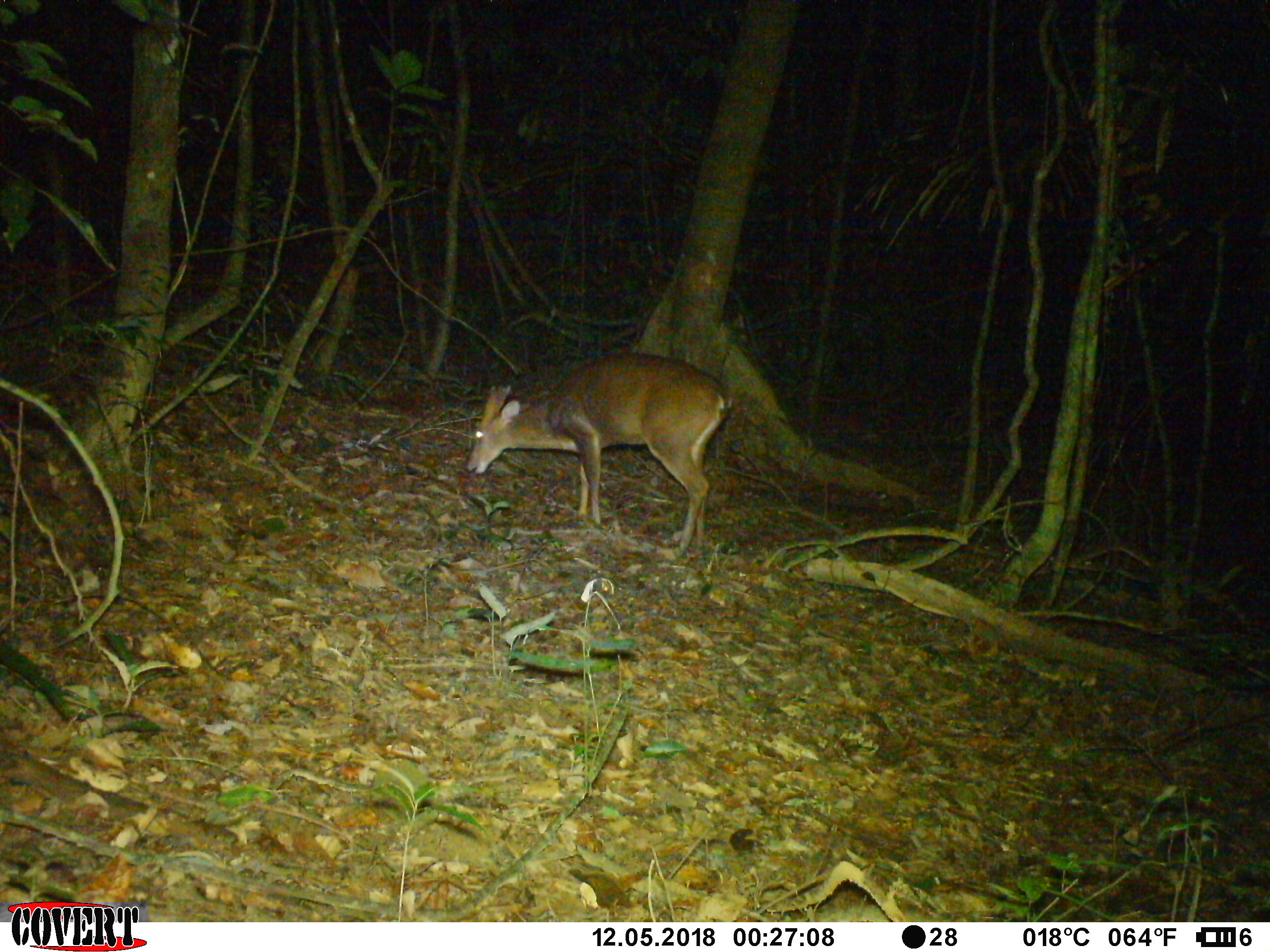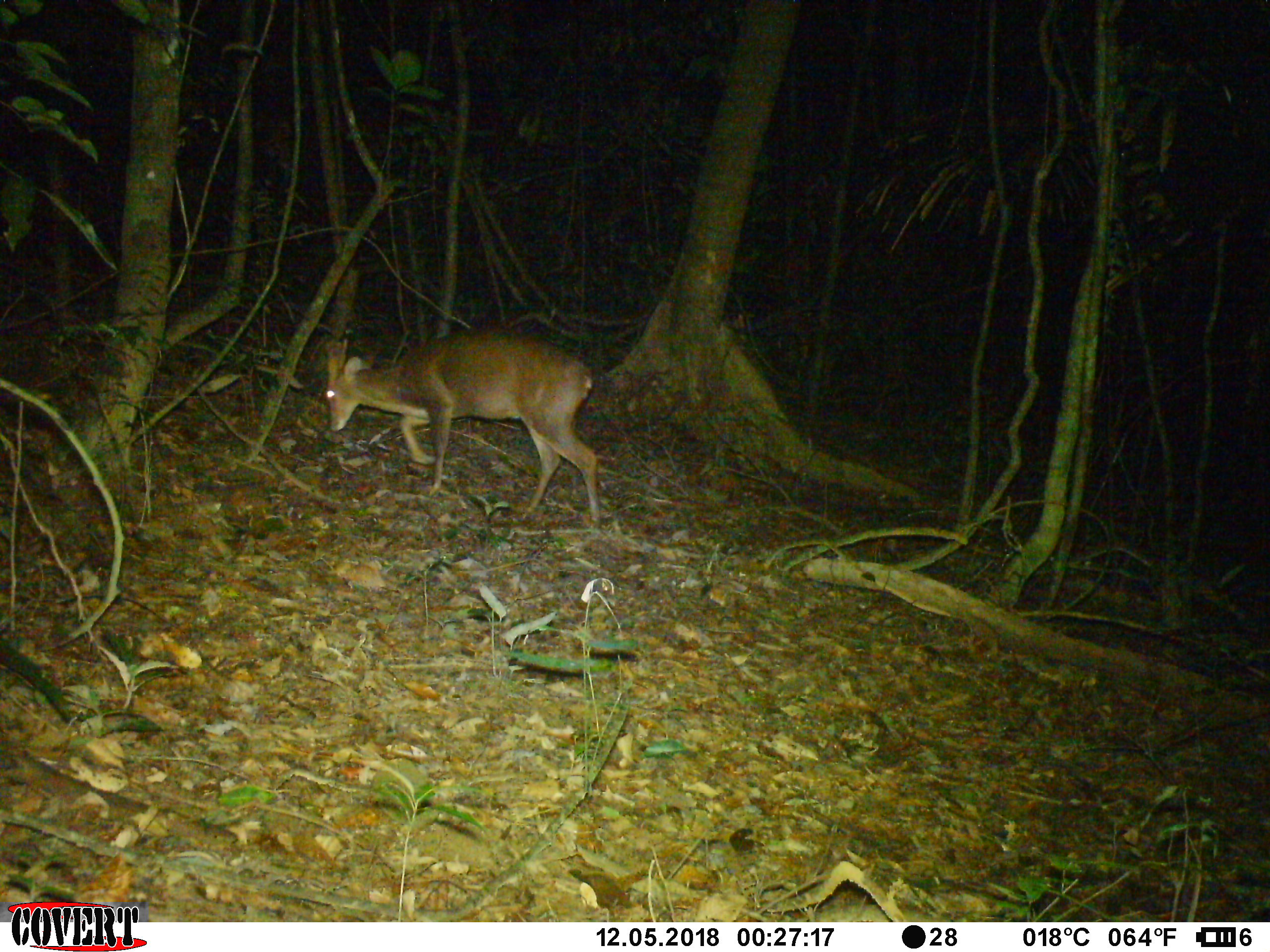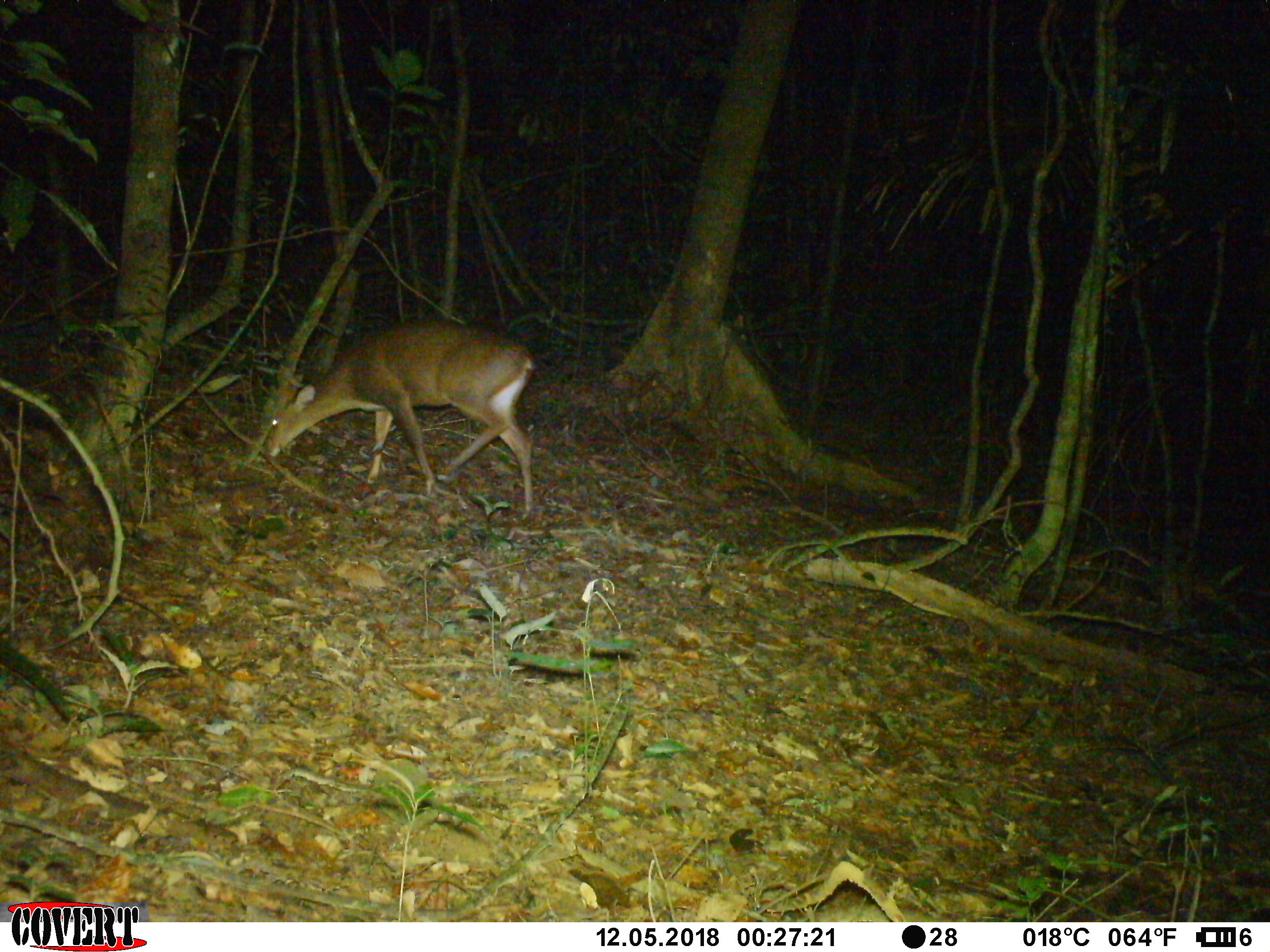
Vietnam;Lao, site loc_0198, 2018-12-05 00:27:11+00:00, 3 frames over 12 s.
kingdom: Animalia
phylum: Chordata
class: Mammalia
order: Artiodactyla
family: Cervidae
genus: Muntiacus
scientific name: Muntiacus vuquangensis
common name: large-antlered muntjac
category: large antlered muntjac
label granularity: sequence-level